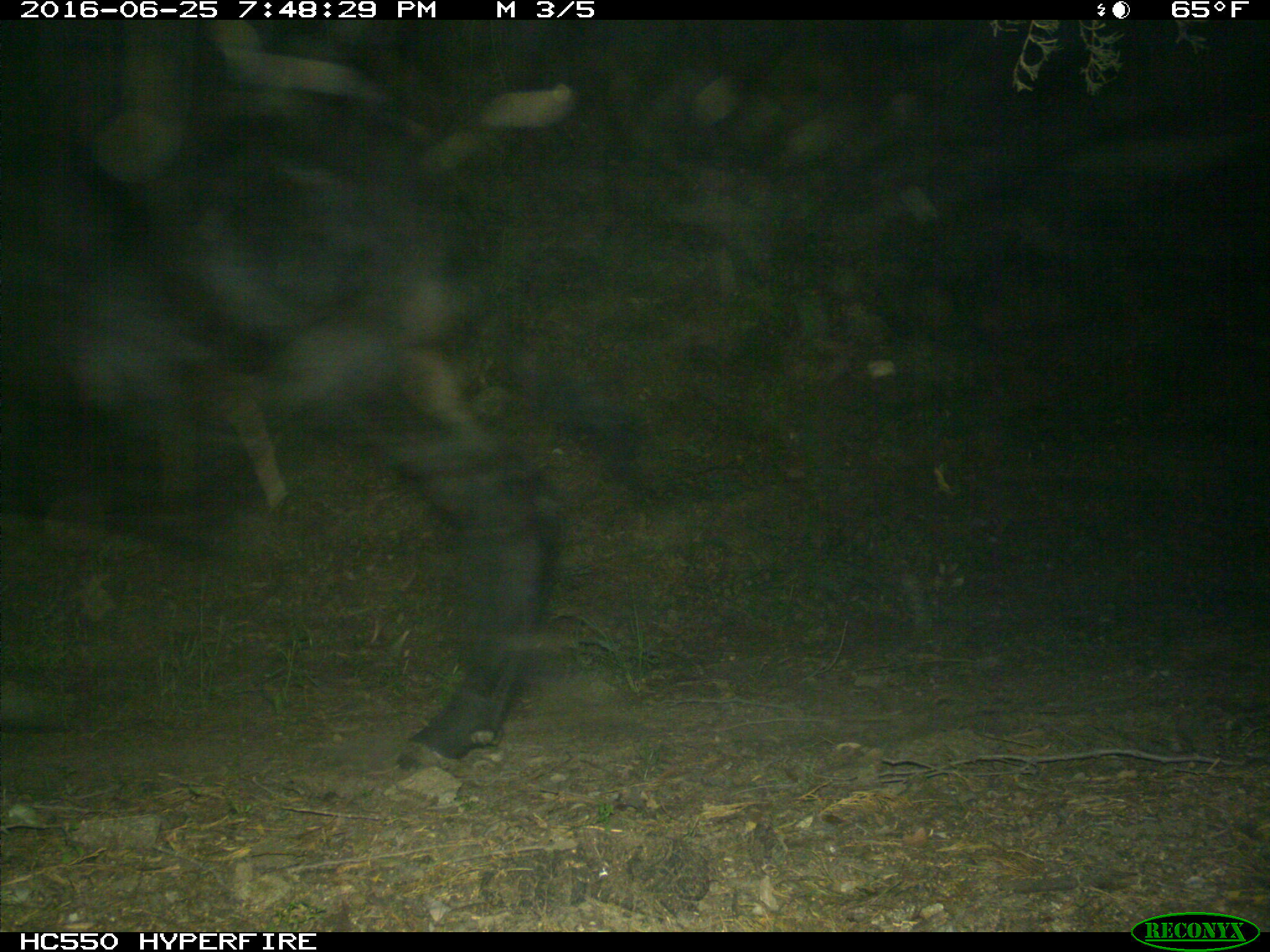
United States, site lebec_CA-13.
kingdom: Animalia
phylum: Chordata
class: Mammalia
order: Artiodactyla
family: Bovidae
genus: Bos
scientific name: Bos taurus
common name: domestic cow